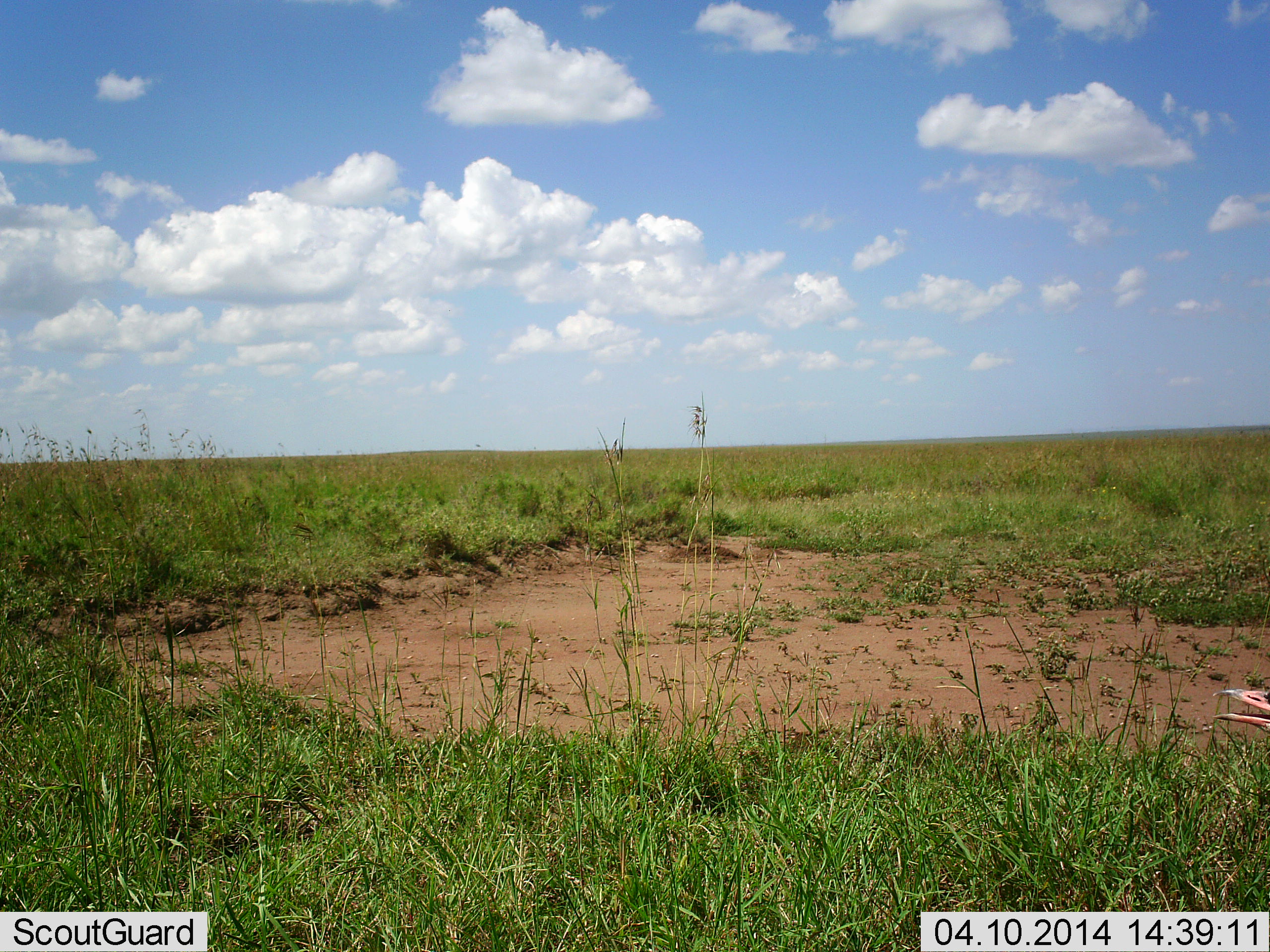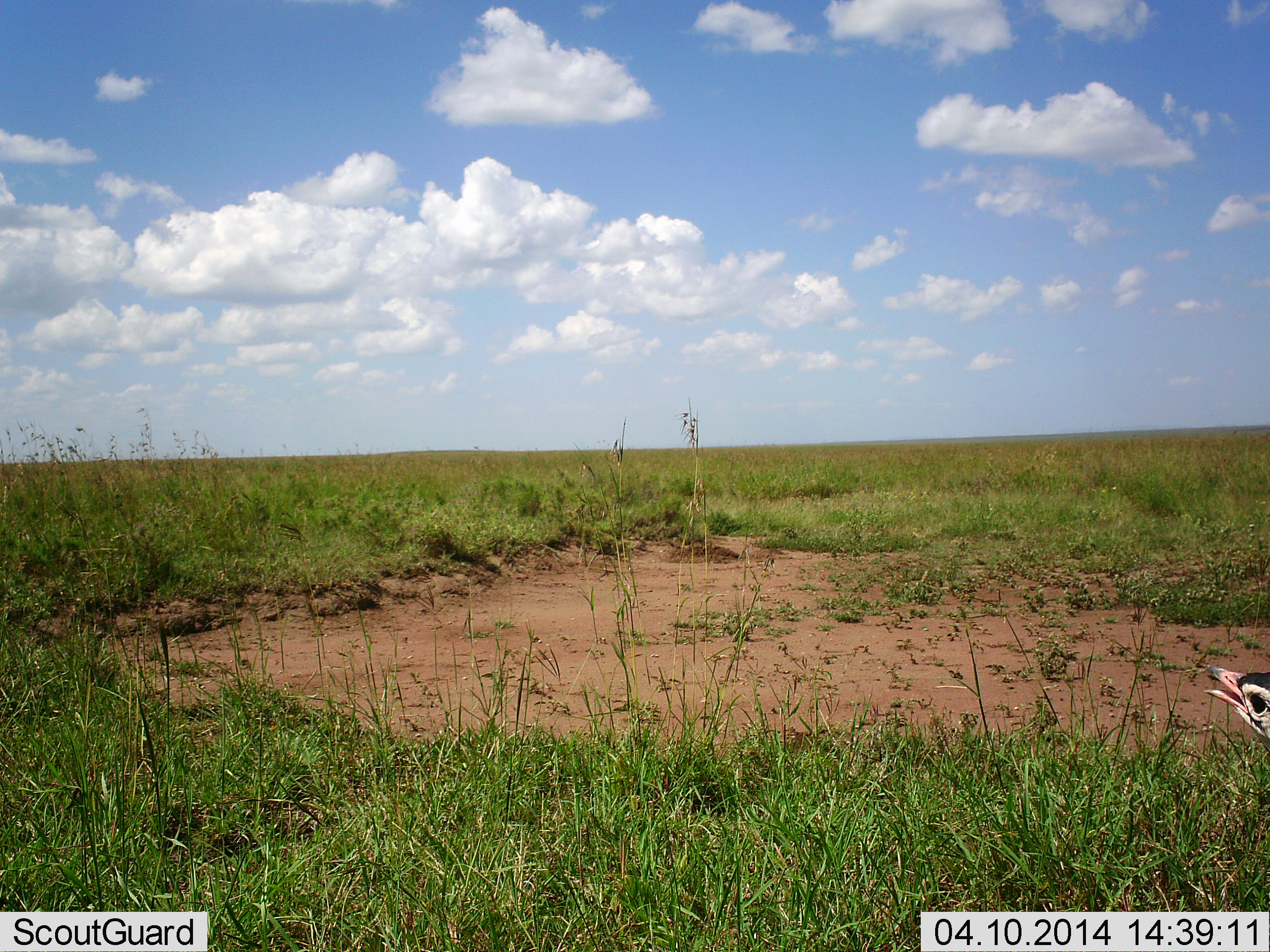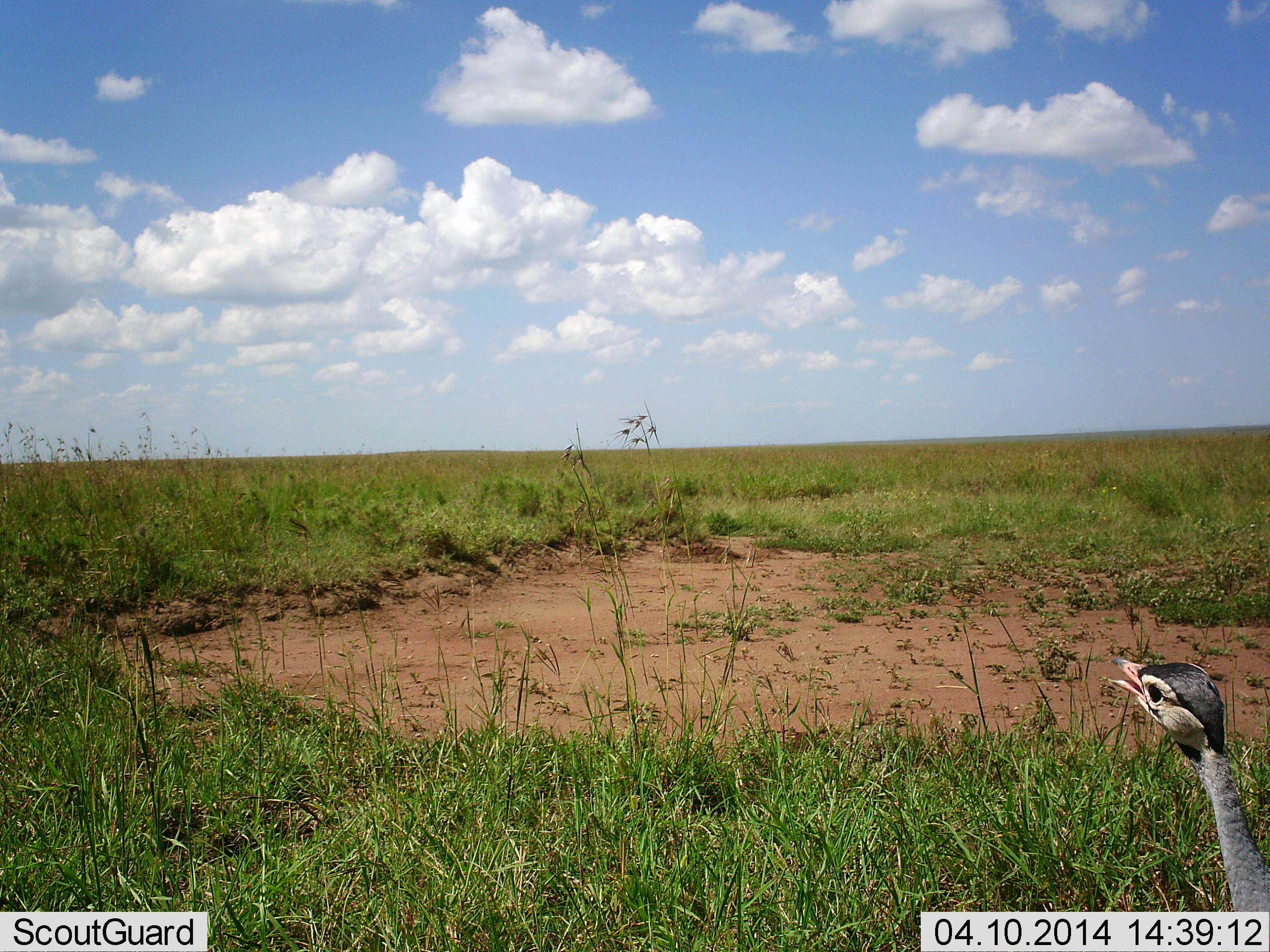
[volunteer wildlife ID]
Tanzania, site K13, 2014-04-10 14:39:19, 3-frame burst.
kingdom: Animalia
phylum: Chordata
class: Aves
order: Otidiformes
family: Otididae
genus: Ardeotis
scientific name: Ardeotis kori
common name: kori bustard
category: koribustard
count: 1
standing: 50%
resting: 0%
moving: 50%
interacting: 0%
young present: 0%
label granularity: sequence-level